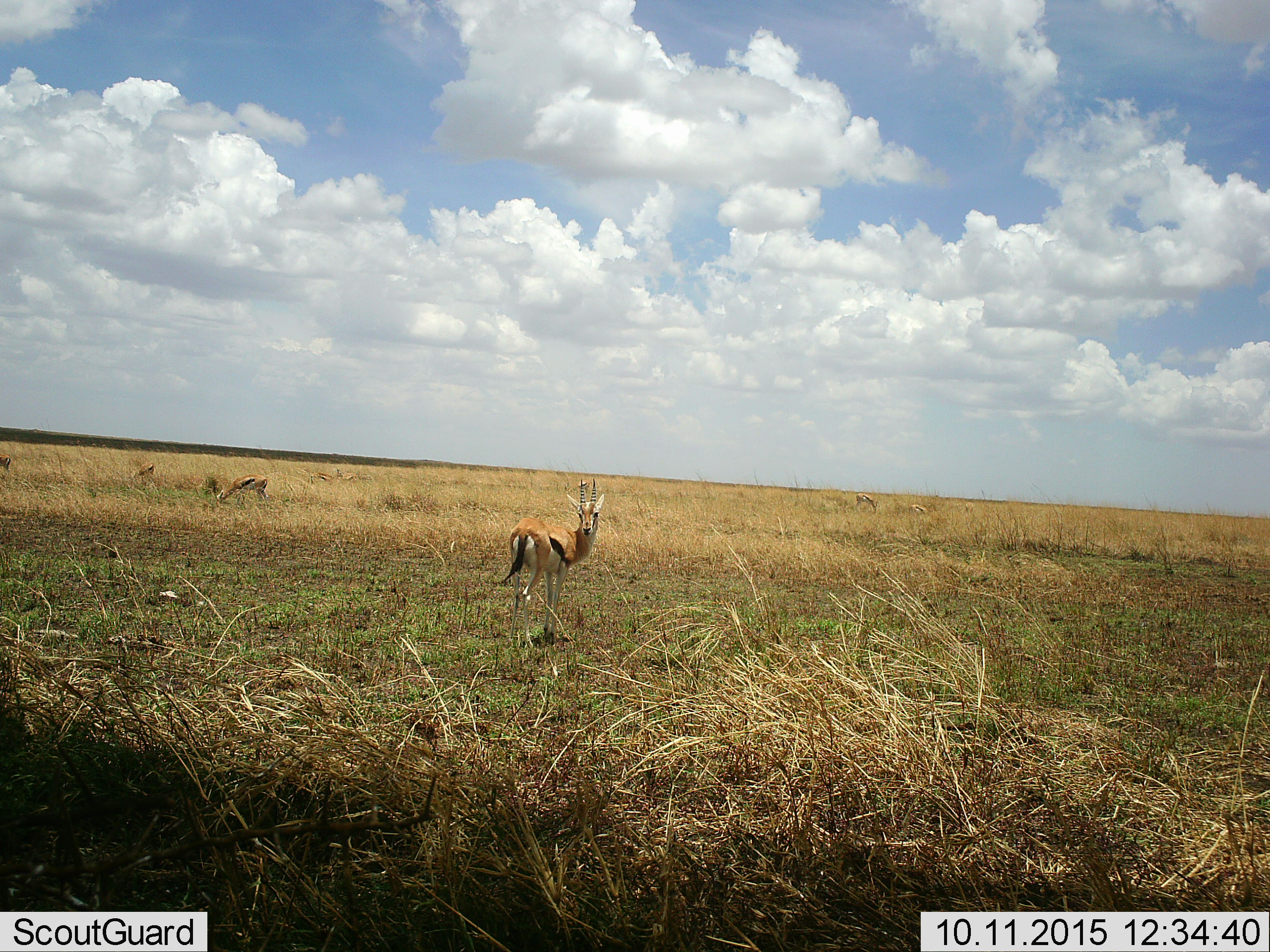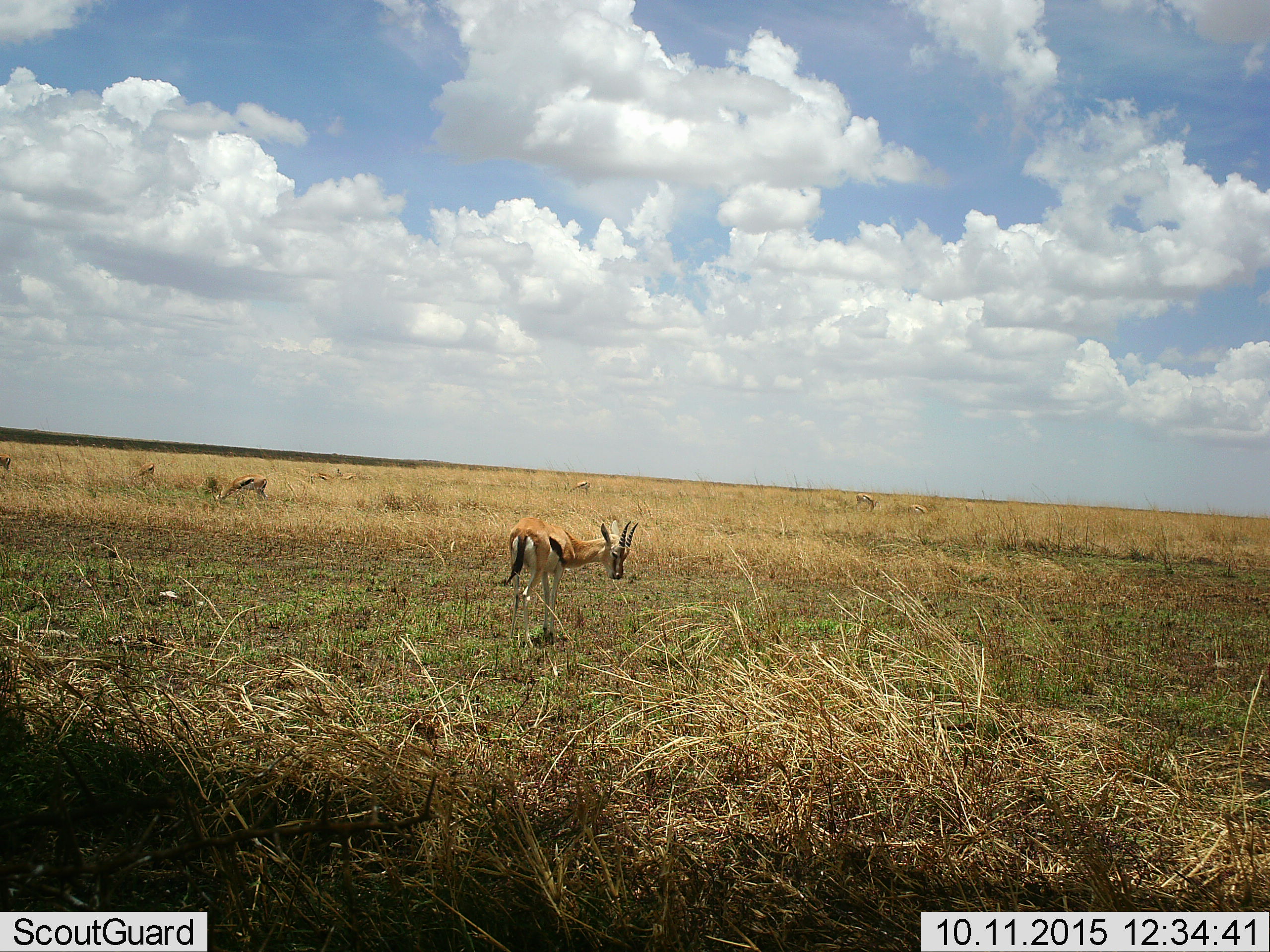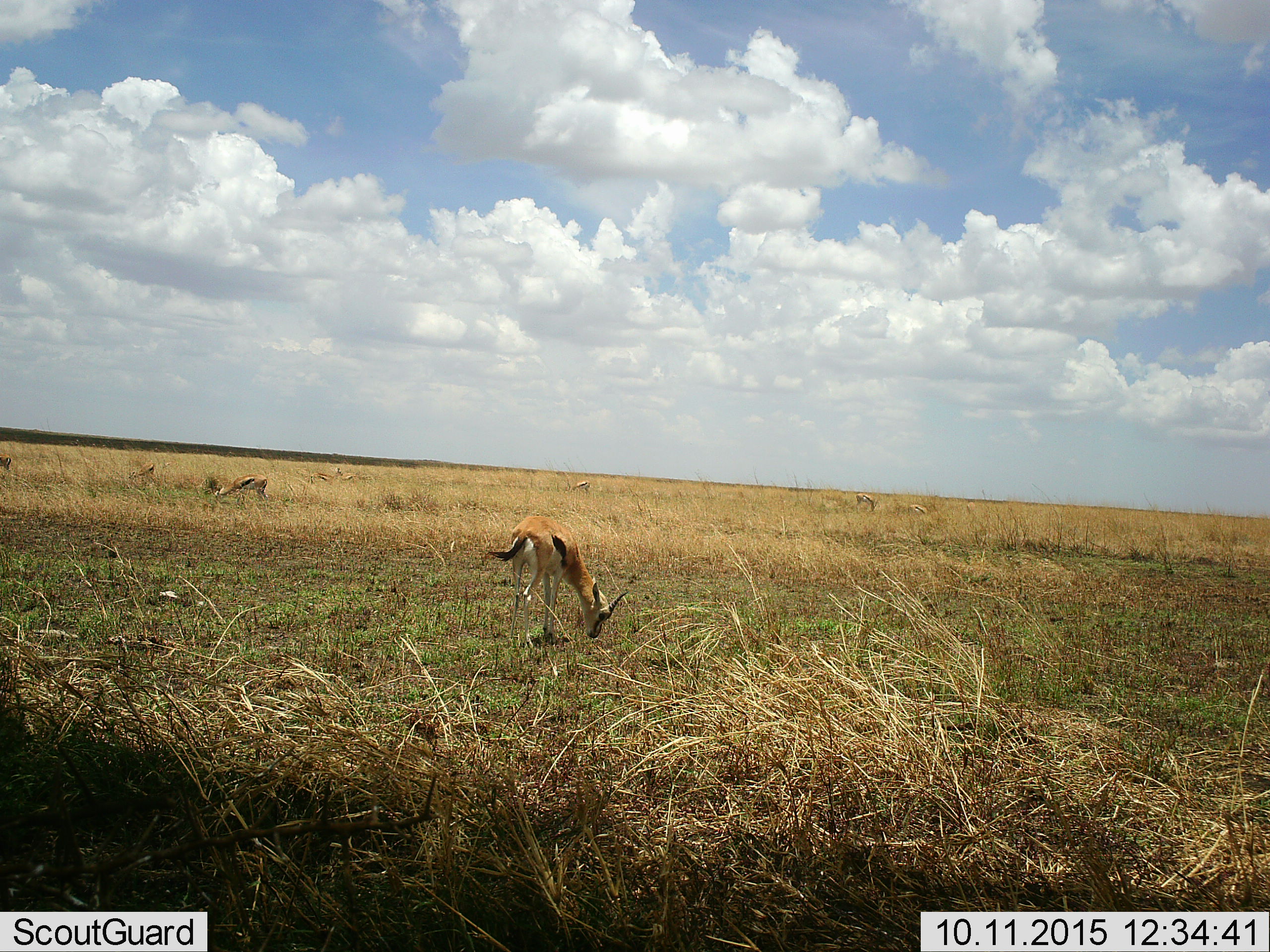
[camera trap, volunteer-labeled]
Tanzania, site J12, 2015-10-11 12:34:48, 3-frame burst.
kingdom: Animalia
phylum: Chordata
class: Mammalia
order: Artiodactyla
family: Bovidae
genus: Eudorcas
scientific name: Eudorcas thomsonii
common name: thomson's gazelle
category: gazellethomsons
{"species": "gazellethomsons (thomson's gazelle) (Eudorcas thomsonii)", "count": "9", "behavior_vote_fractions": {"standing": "62%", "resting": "0%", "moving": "0%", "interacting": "12%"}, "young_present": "12%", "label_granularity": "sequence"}